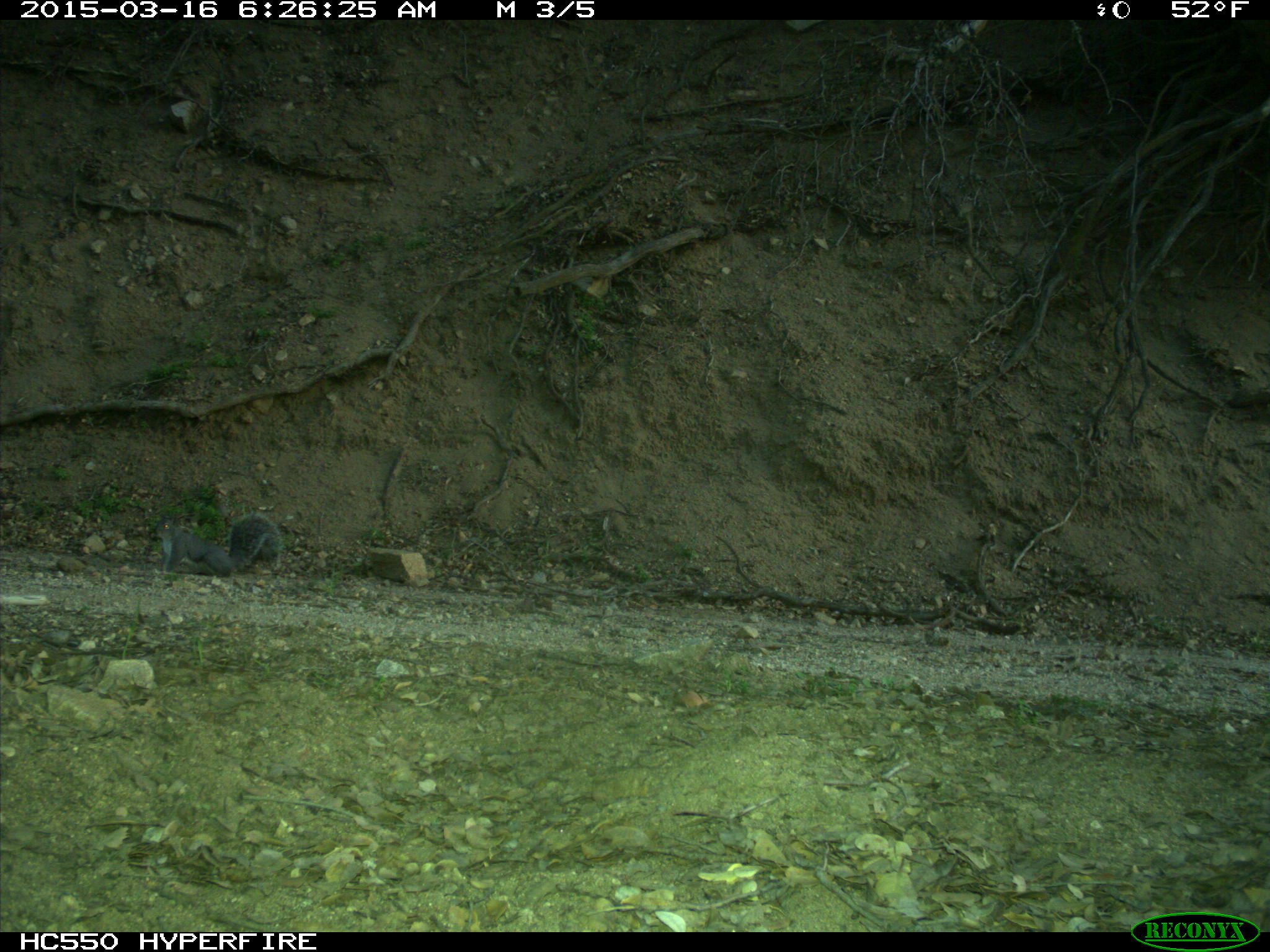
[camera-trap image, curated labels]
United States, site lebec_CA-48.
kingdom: Animalia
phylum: Chordata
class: Mammalia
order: Rodentia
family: Sciuridae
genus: Sciurus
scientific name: Sciurus carolinensis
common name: eastern gray squirrel